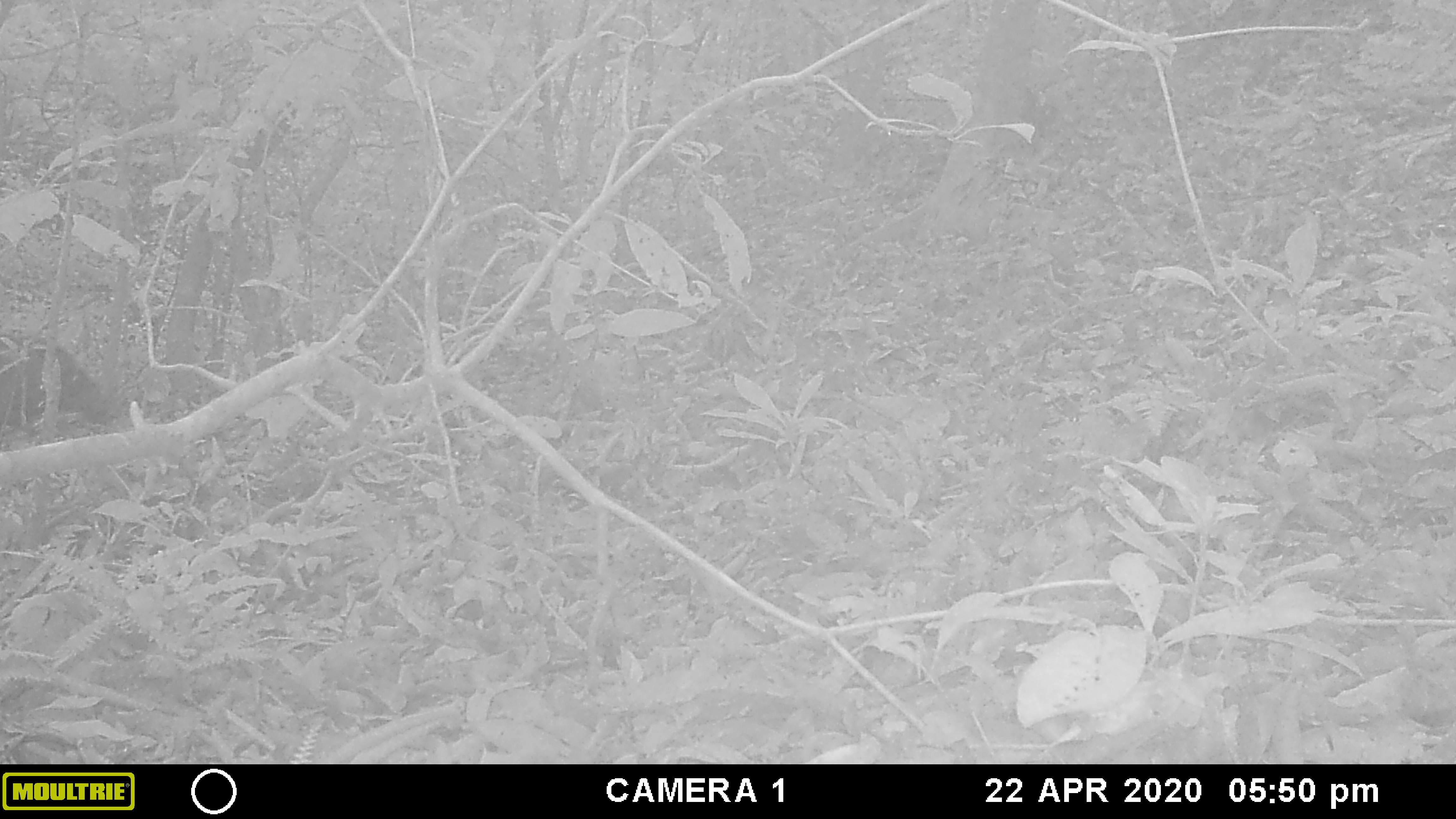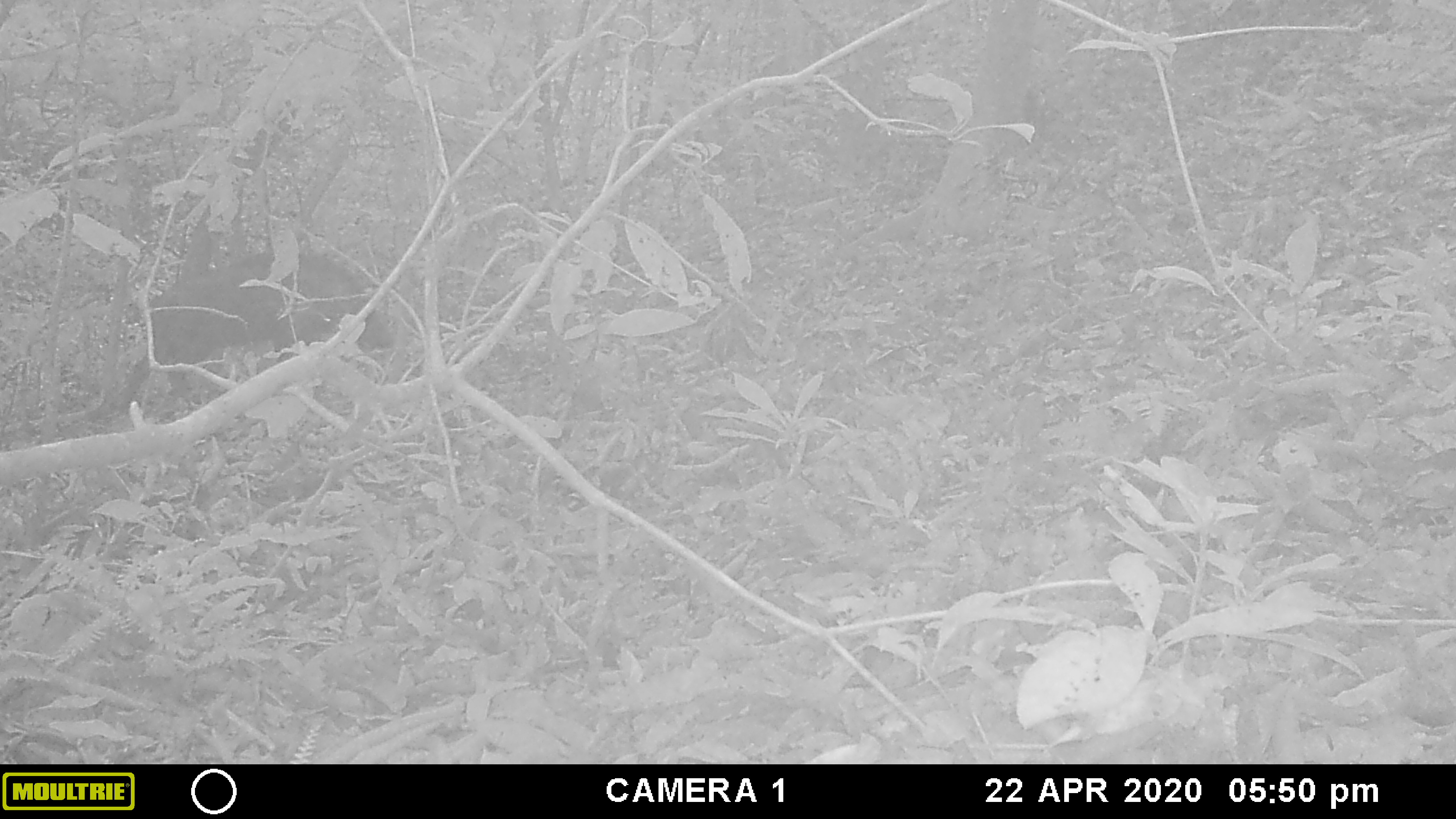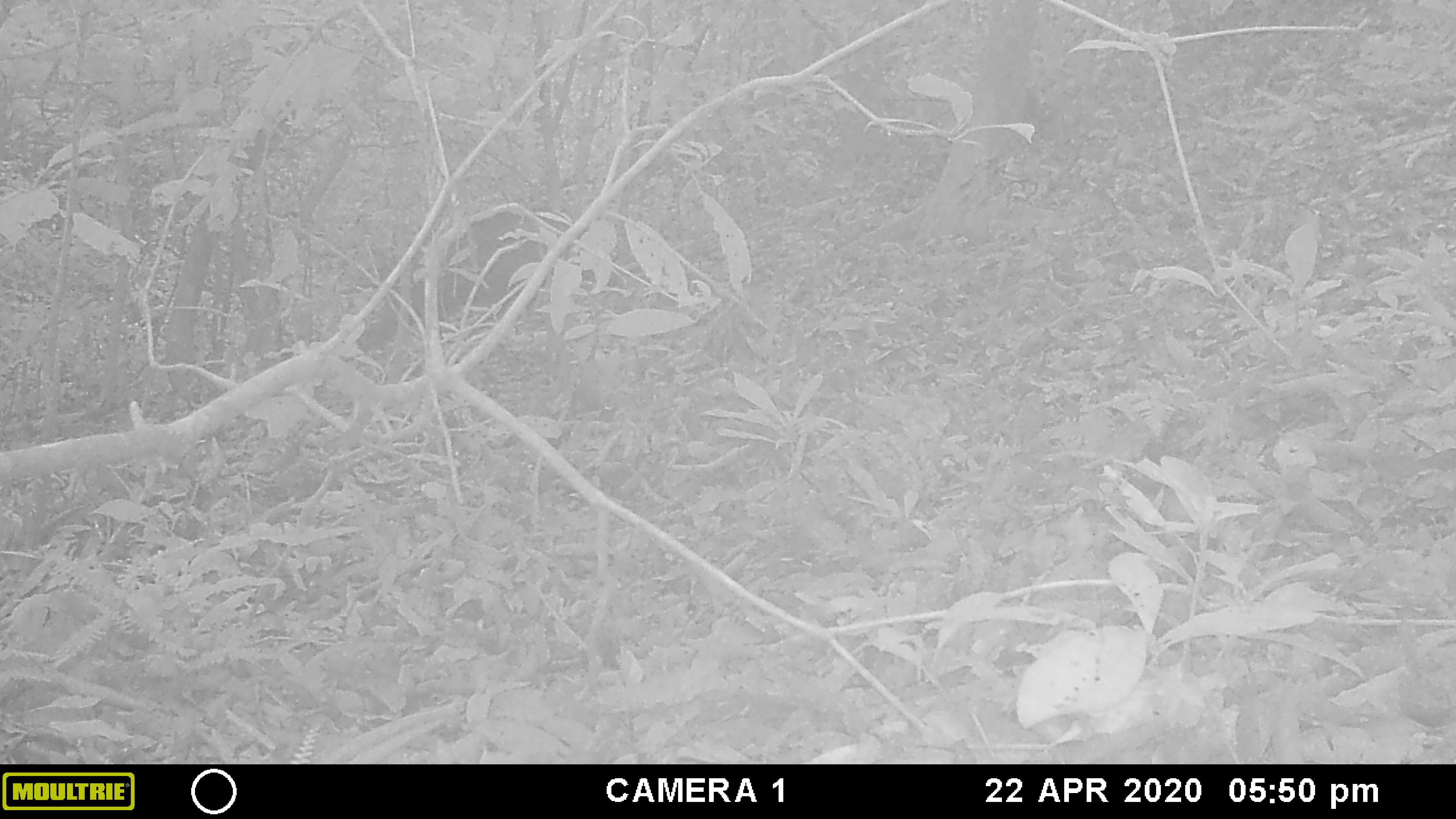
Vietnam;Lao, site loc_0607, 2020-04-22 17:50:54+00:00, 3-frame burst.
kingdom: Animalia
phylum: Chordata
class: Mammalia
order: Artiodactyla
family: Suidae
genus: Sus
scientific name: Sus scrofa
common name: eurasian wild pig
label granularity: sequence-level